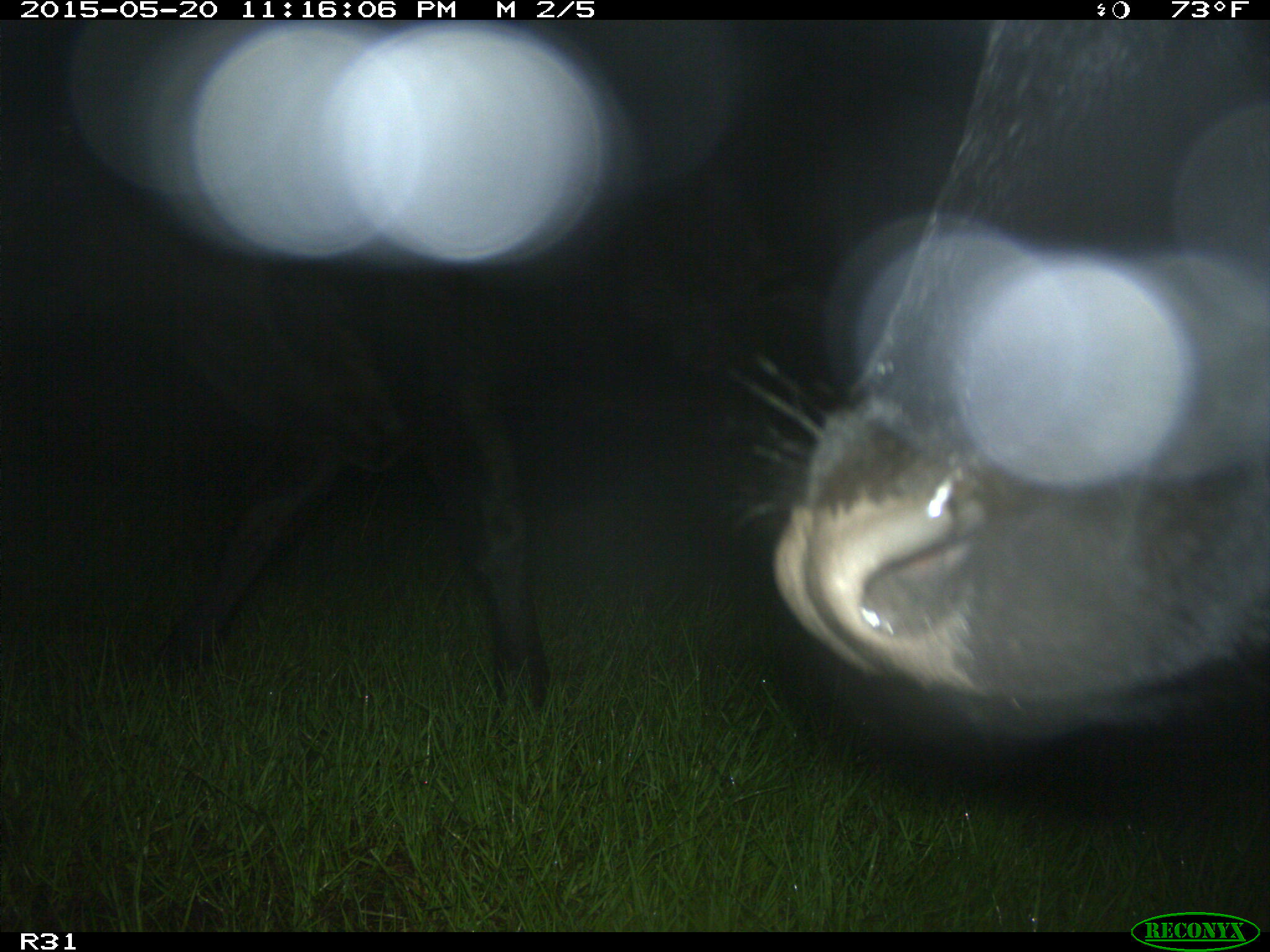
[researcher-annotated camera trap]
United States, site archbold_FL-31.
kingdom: Animalia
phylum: Chordata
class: Mammalia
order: Artiodactyla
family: Bovidae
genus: Bos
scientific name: Bos taurus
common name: domestic cow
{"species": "Bos taurus (domestic cow)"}